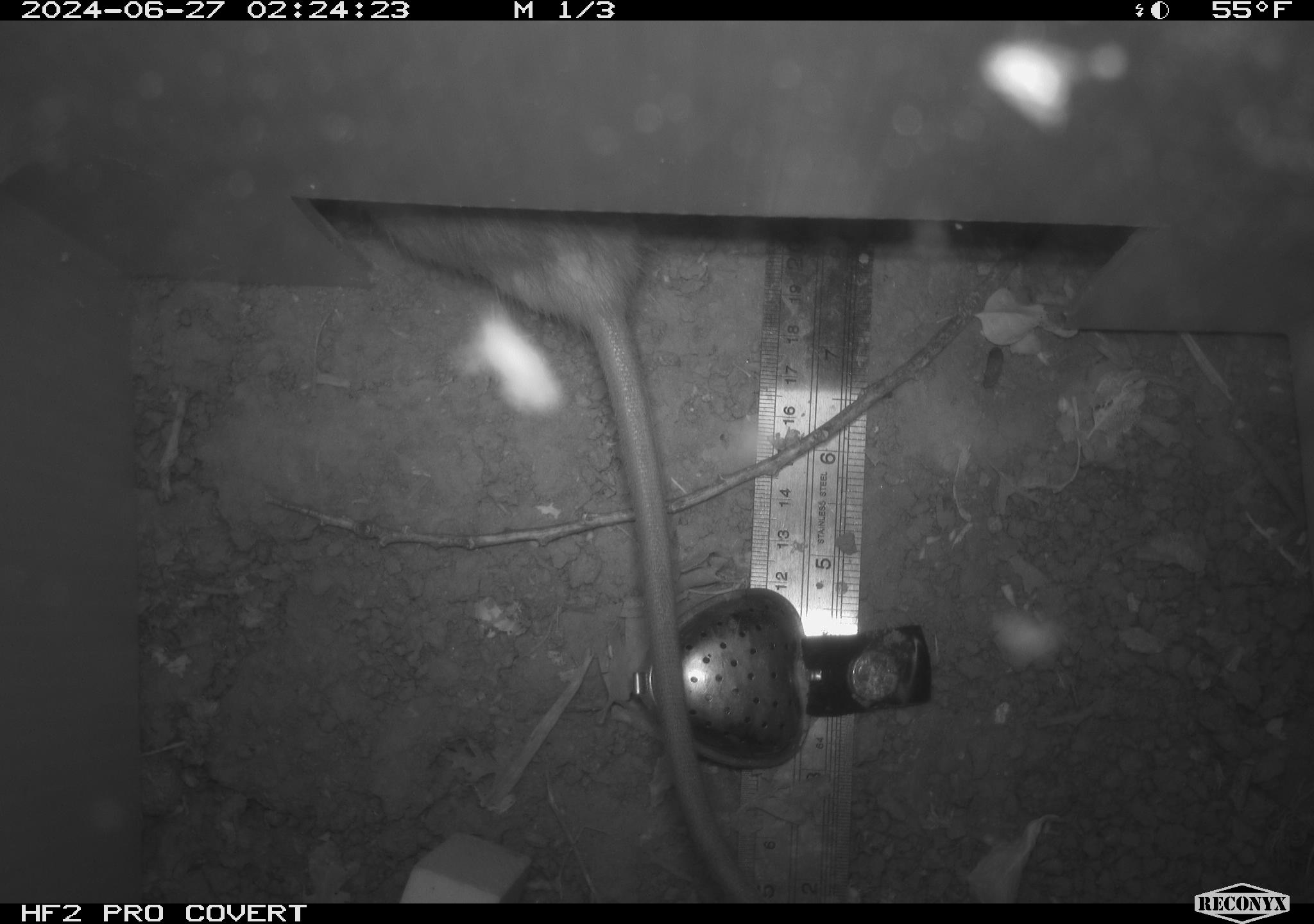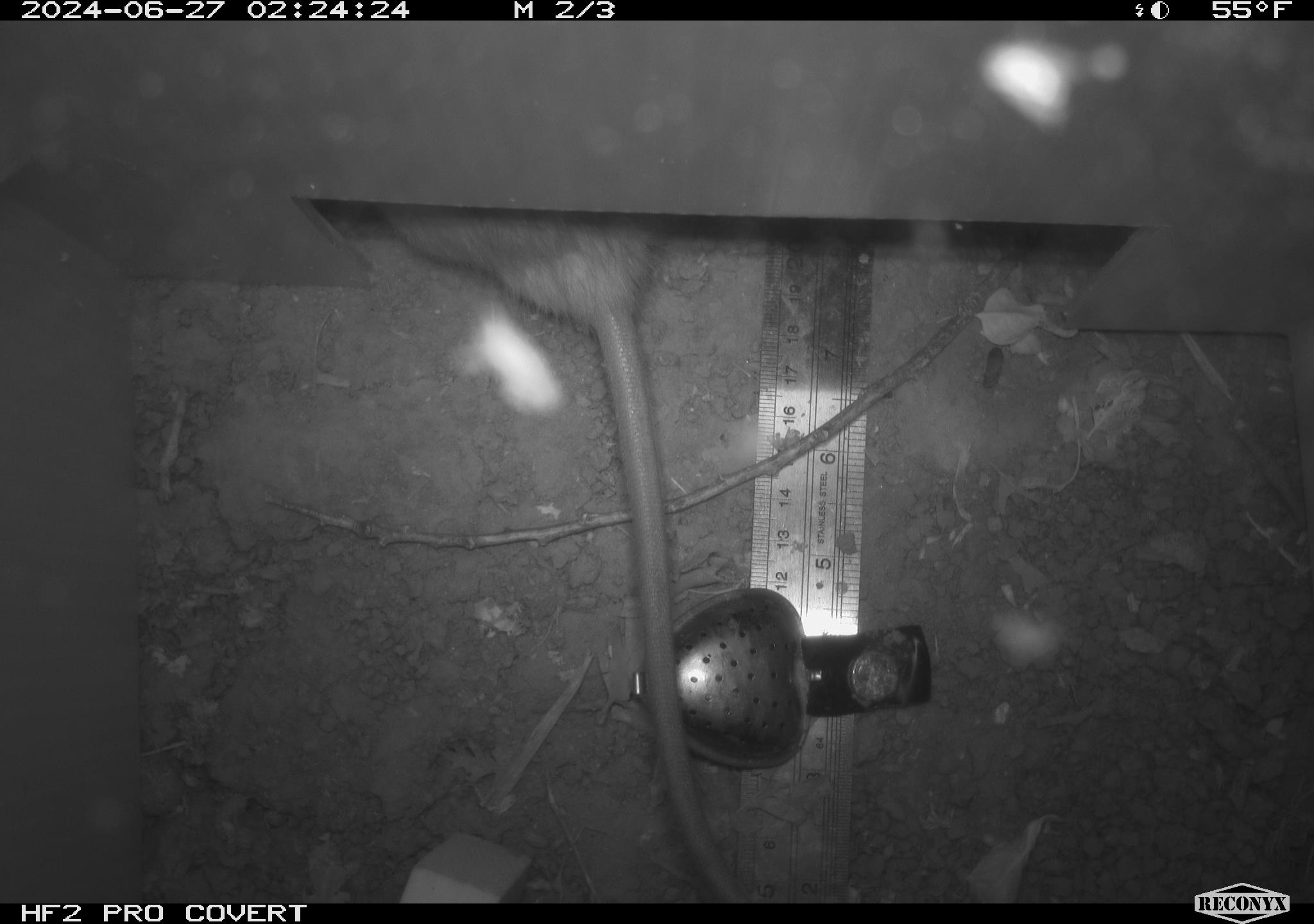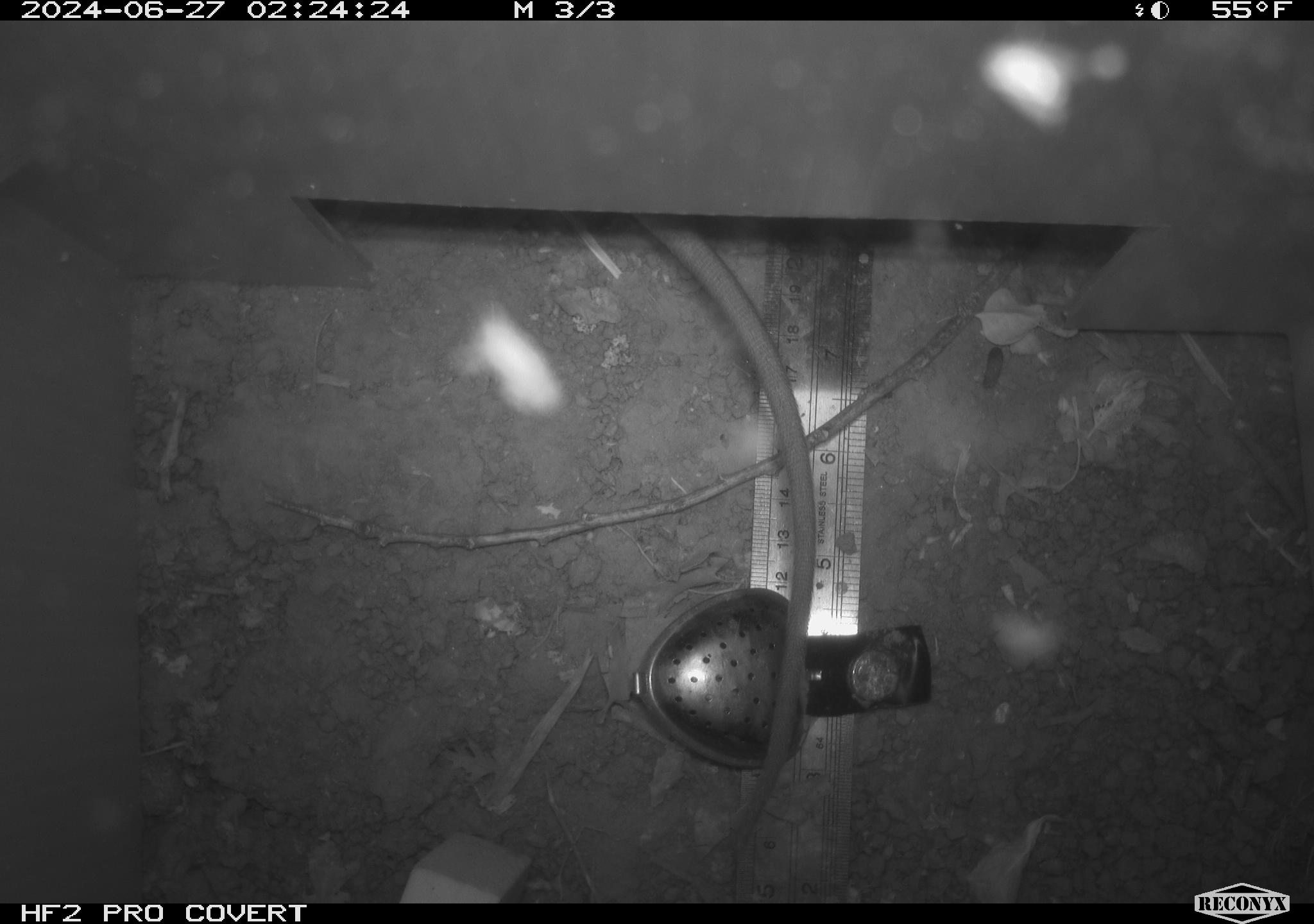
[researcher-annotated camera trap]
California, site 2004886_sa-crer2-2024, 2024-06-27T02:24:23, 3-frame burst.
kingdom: Animalia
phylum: Chordata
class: Mammalia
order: Rodentia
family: Muridae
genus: Rattus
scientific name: Rattus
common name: rat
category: rattus species